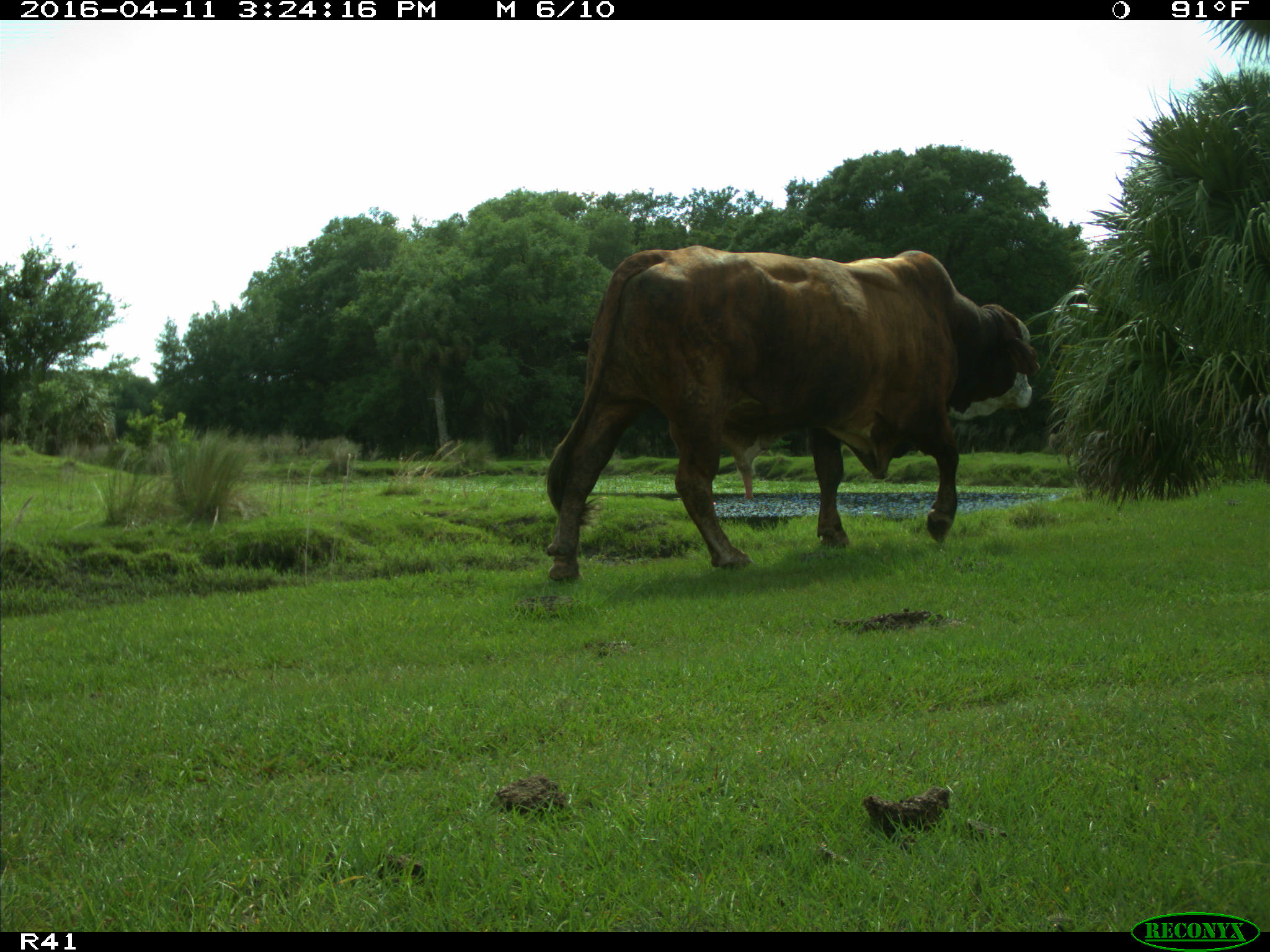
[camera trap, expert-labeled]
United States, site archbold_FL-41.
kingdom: Animalia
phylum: Chordata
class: Mammalia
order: Artiodactyla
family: Bovidae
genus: Bos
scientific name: Bos taurus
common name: domestic cow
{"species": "Bos taurus (domestic cow)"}